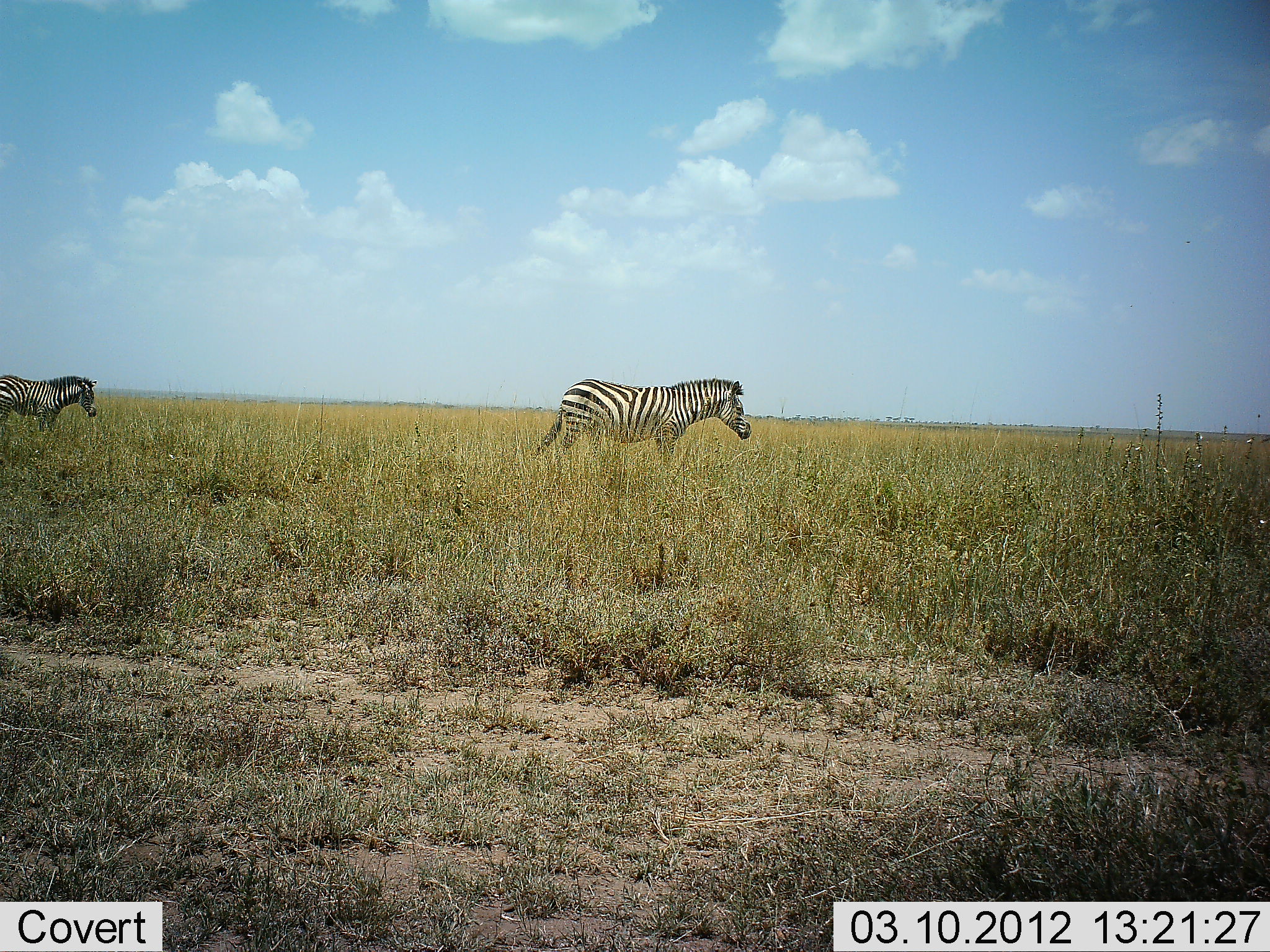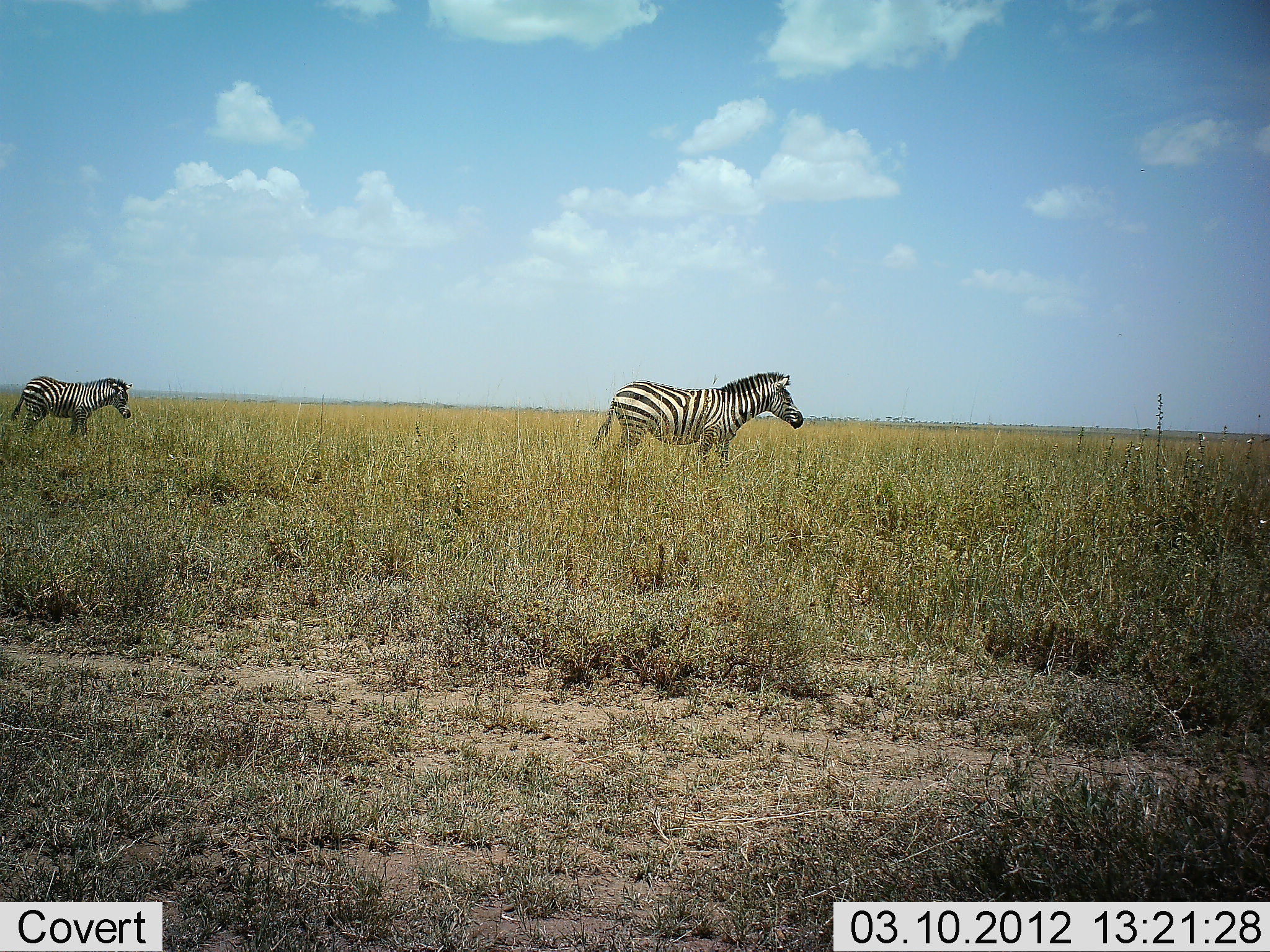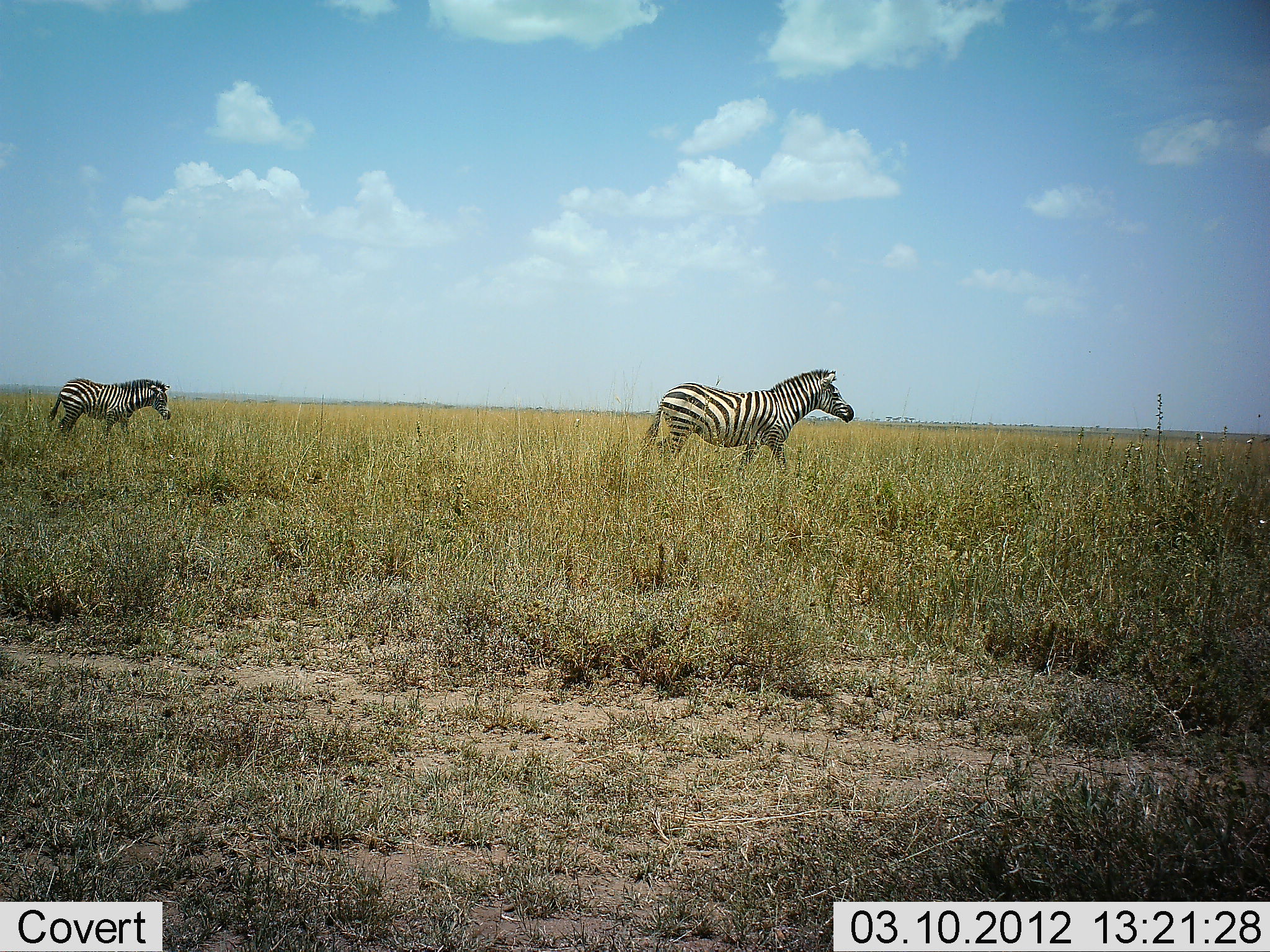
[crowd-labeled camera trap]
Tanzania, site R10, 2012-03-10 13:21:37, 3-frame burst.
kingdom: Animalia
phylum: Chordata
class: Mammalia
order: Perissodactyla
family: Equidae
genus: Equus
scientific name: Equus quagga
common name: plains zebra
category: zebra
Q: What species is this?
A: Zebra (plains zebra) (Equus quagga).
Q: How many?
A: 2.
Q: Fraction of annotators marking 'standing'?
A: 15%.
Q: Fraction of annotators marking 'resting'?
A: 0%.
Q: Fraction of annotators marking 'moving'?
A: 85%.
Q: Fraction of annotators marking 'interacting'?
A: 0%.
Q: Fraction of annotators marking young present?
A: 15%.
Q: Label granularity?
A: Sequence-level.